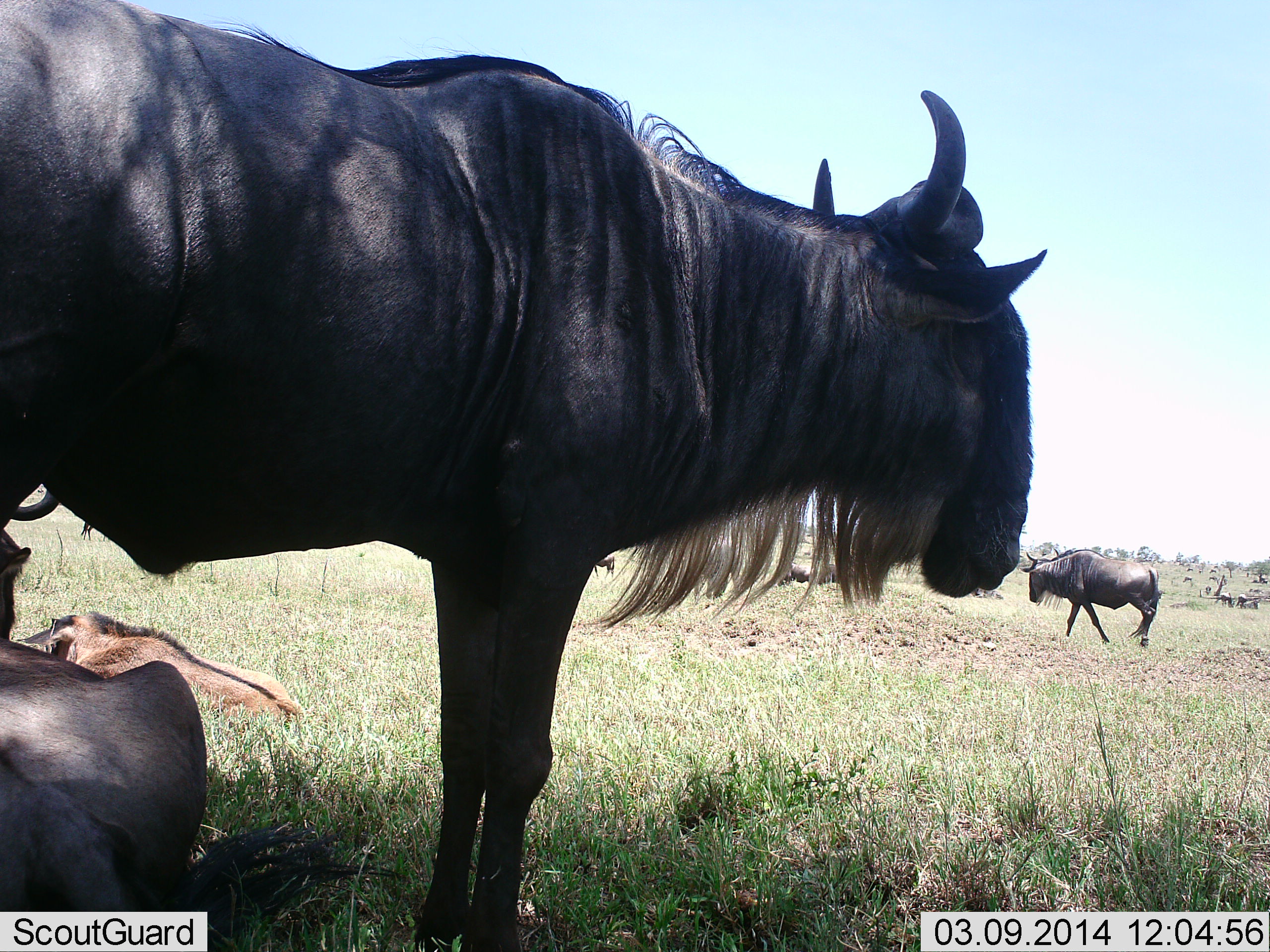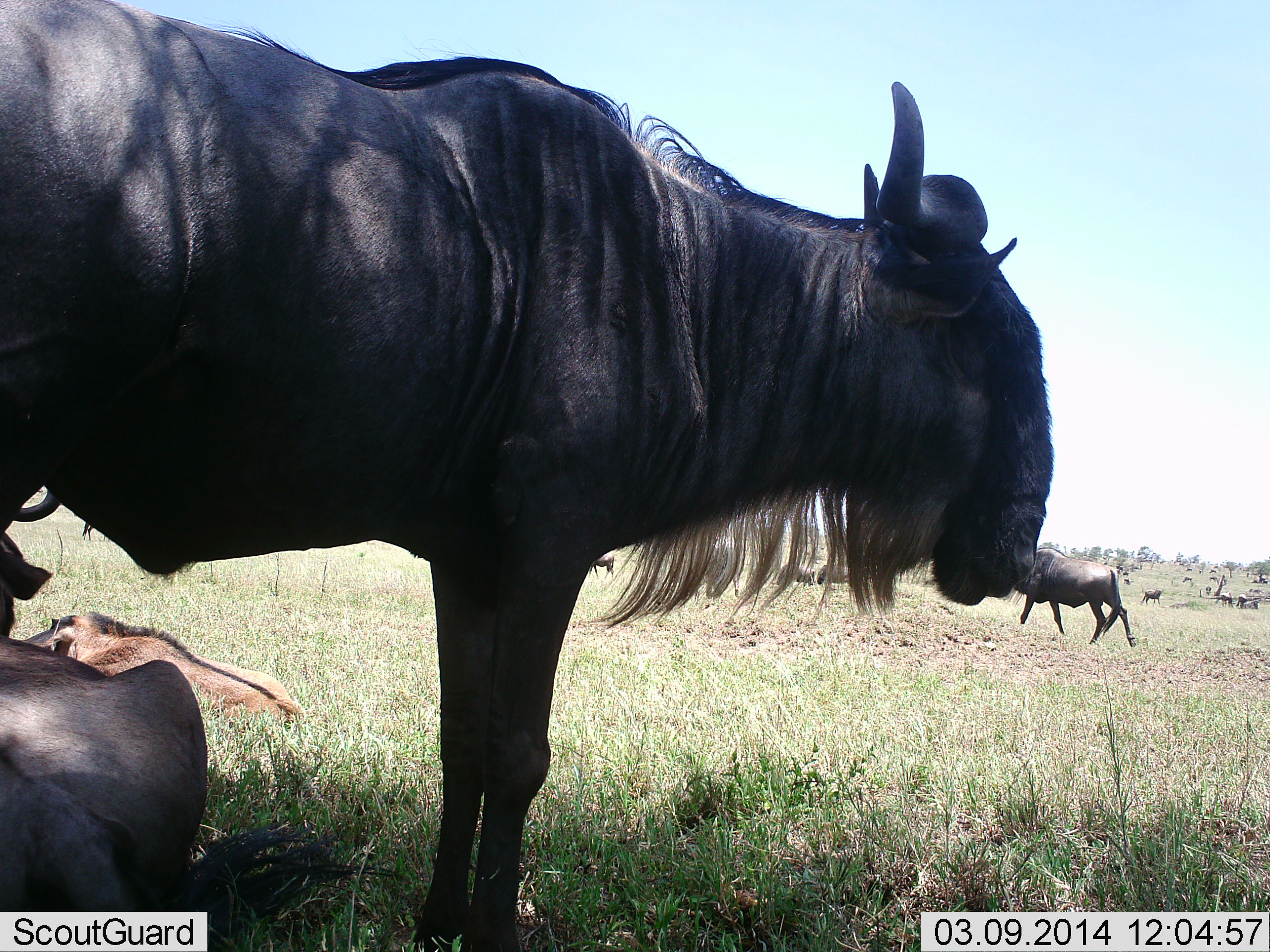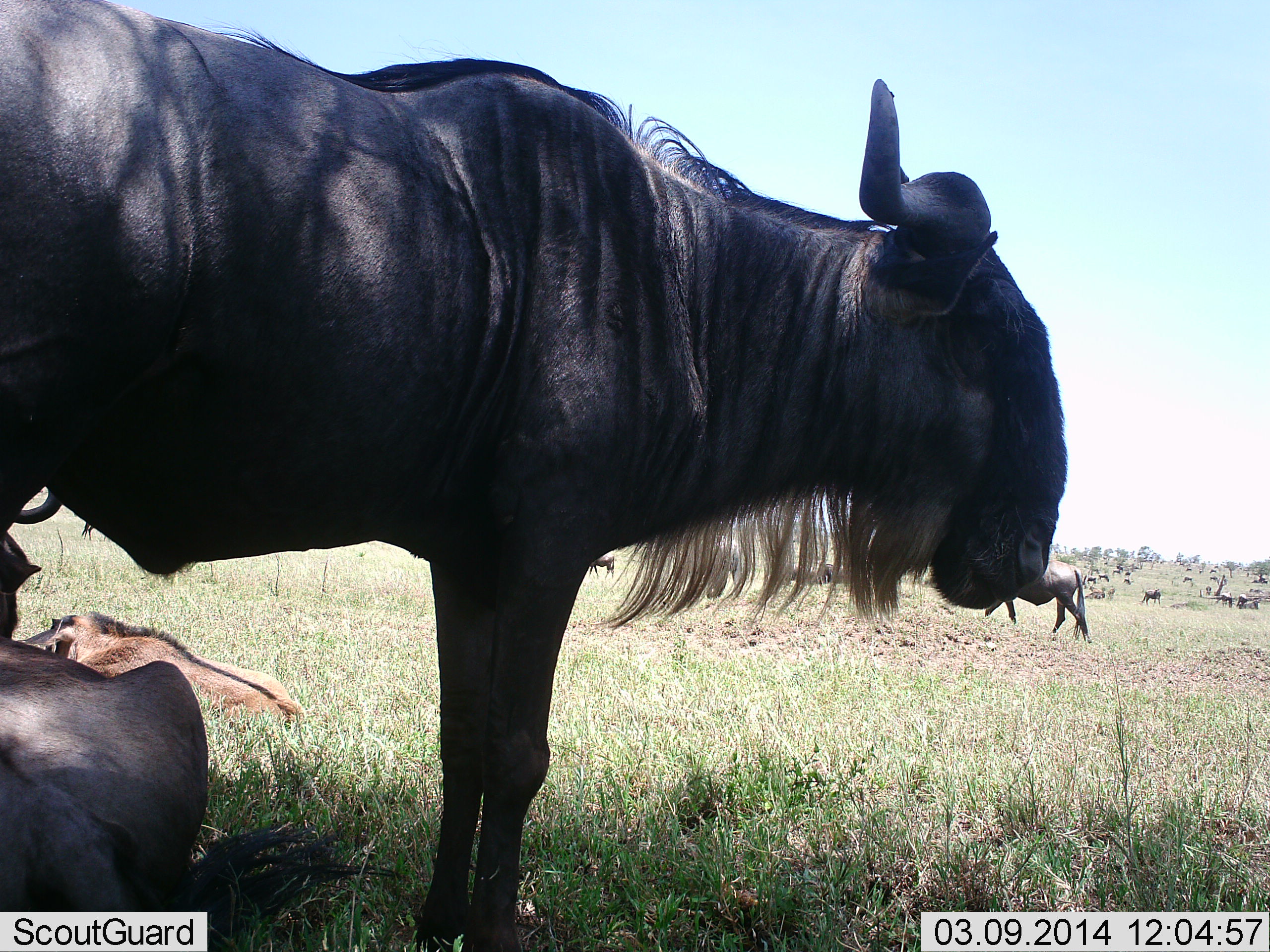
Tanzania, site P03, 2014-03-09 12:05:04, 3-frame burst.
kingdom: Animalia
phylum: Chordata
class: Mammalia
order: Artiodactyla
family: Bovidae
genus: Connochaetes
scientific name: Connochaetes taurinus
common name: blue wildebeest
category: wildebeest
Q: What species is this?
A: Wildebeest (blue wildebeest) (Connochaetes taurinus).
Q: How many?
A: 11-50.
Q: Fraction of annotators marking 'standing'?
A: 90%.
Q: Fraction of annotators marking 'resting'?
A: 100%.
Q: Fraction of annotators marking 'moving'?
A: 70%.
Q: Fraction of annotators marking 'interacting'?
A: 10%.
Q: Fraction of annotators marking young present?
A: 60%.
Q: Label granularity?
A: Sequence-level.